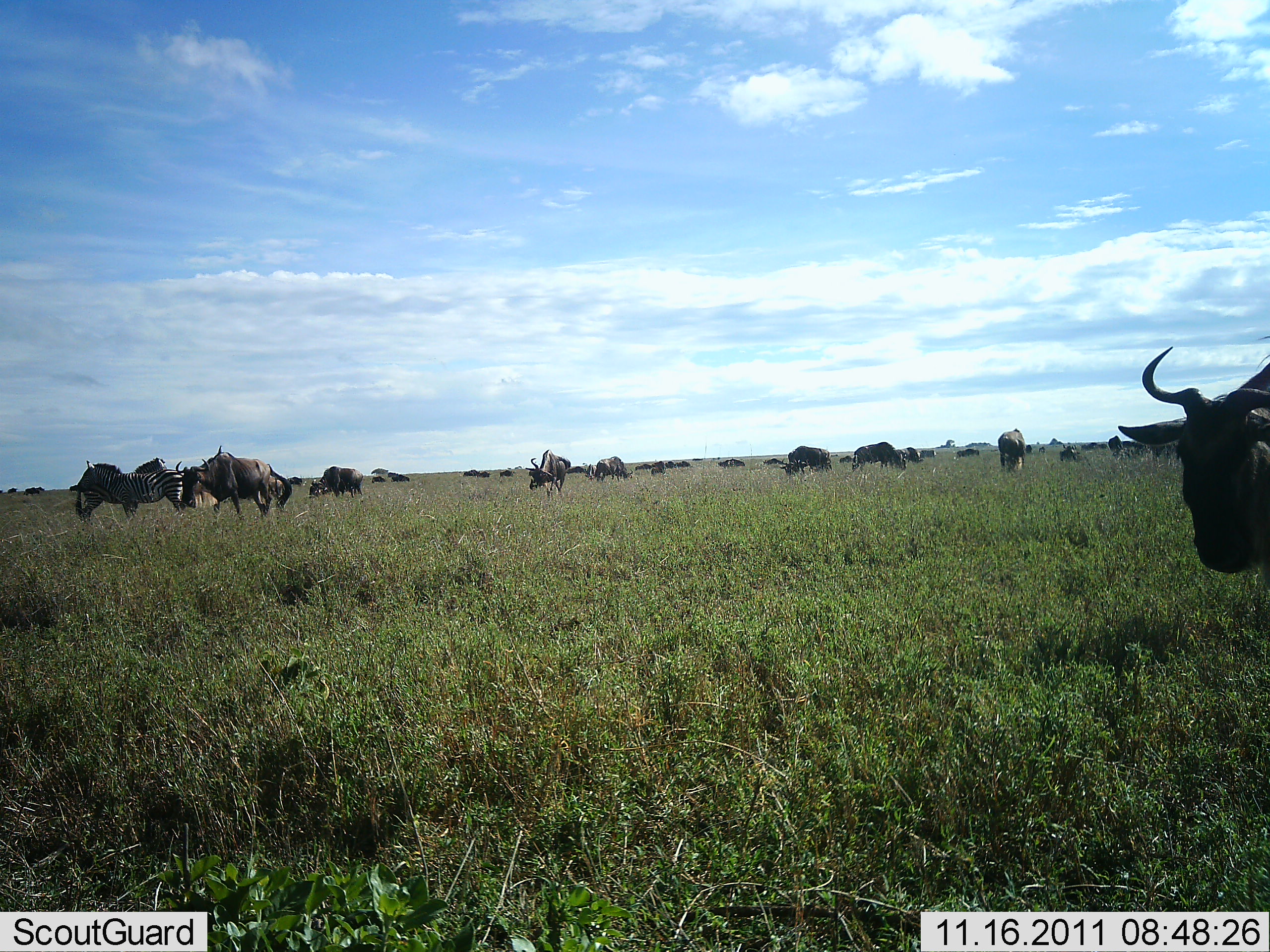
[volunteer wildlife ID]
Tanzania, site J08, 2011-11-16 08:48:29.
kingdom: Animalia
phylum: Chordata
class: Mammalia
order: Artiodactyla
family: Bovidae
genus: Connochaetes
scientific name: Connochaetes taurinus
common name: blue wildebeest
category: wildebeest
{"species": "wildebeest (blue wildebeest) (Connochaetes taurinus)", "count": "11-50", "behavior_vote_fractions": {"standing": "56%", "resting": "11%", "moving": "28%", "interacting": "6%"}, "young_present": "0%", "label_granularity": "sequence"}